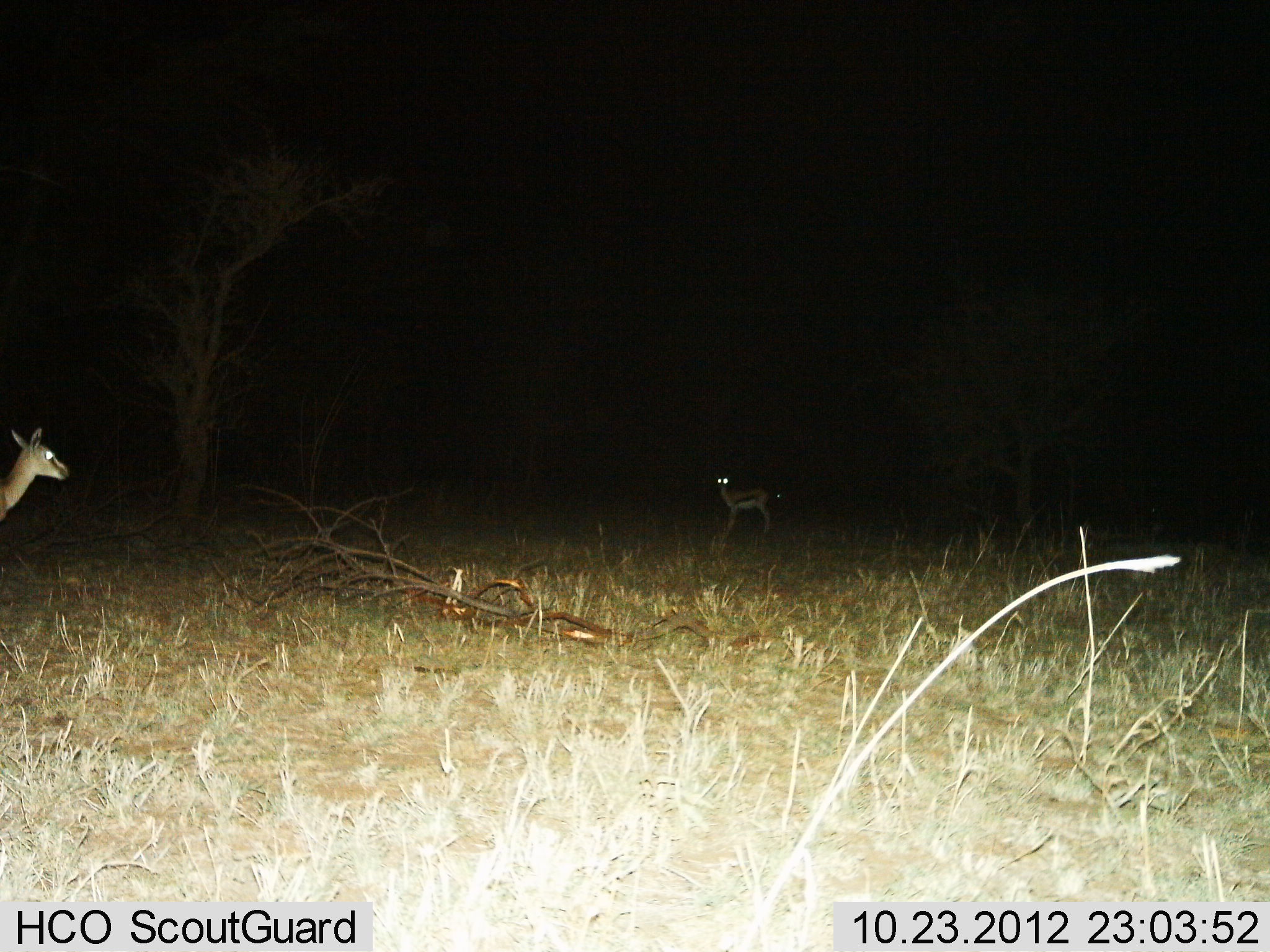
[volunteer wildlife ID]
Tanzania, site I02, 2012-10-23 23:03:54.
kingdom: Animalia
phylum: Chordata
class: Mammalia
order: Artiodactyla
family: Bovidae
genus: Eudorcas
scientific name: Eudorcas thomsonii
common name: thomson's gazelle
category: gazellethomsons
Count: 2.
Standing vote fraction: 100%.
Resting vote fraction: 0%.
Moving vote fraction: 0%.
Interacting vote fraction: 0%.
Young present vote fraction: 10%.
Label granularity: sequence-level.